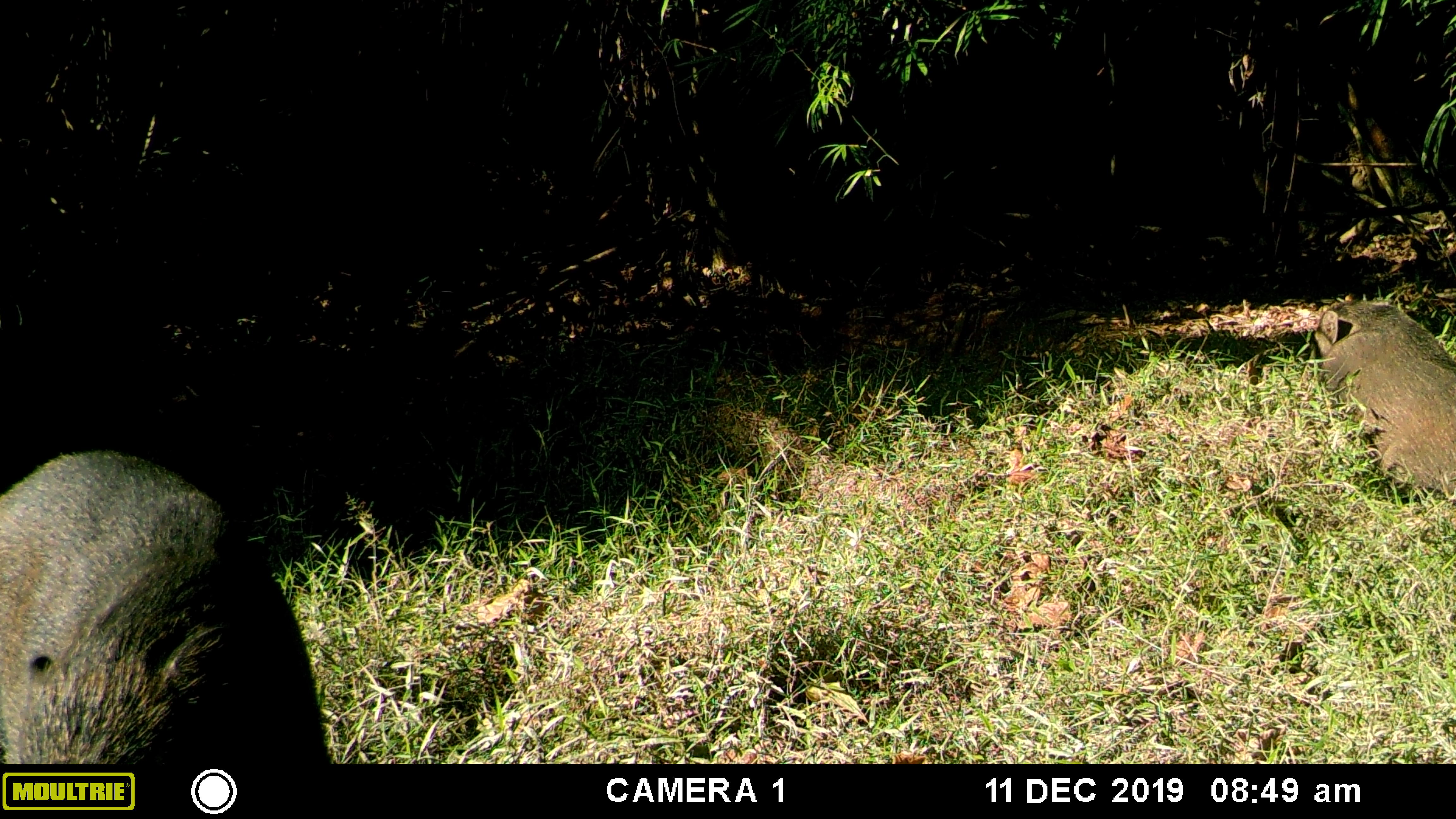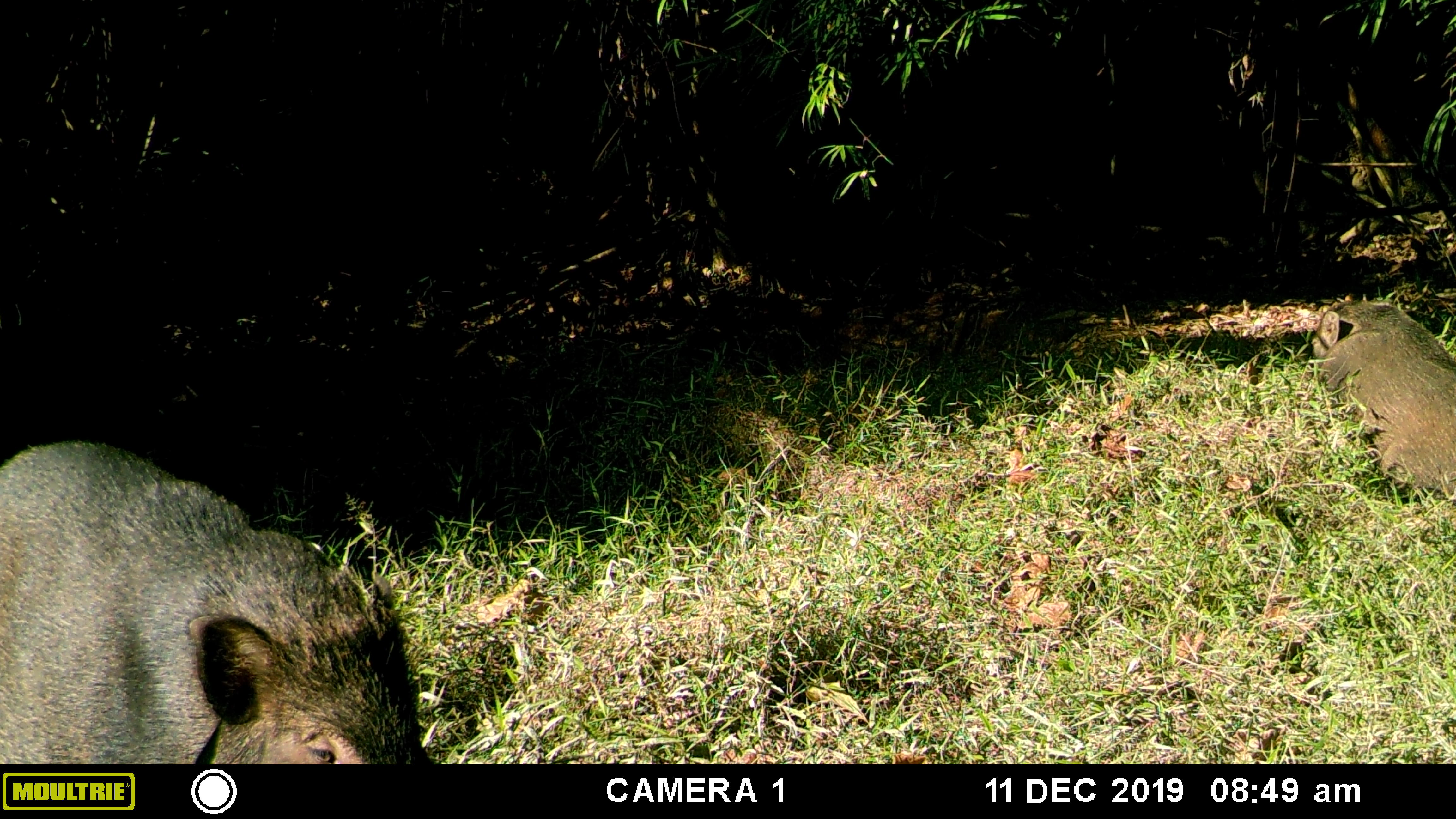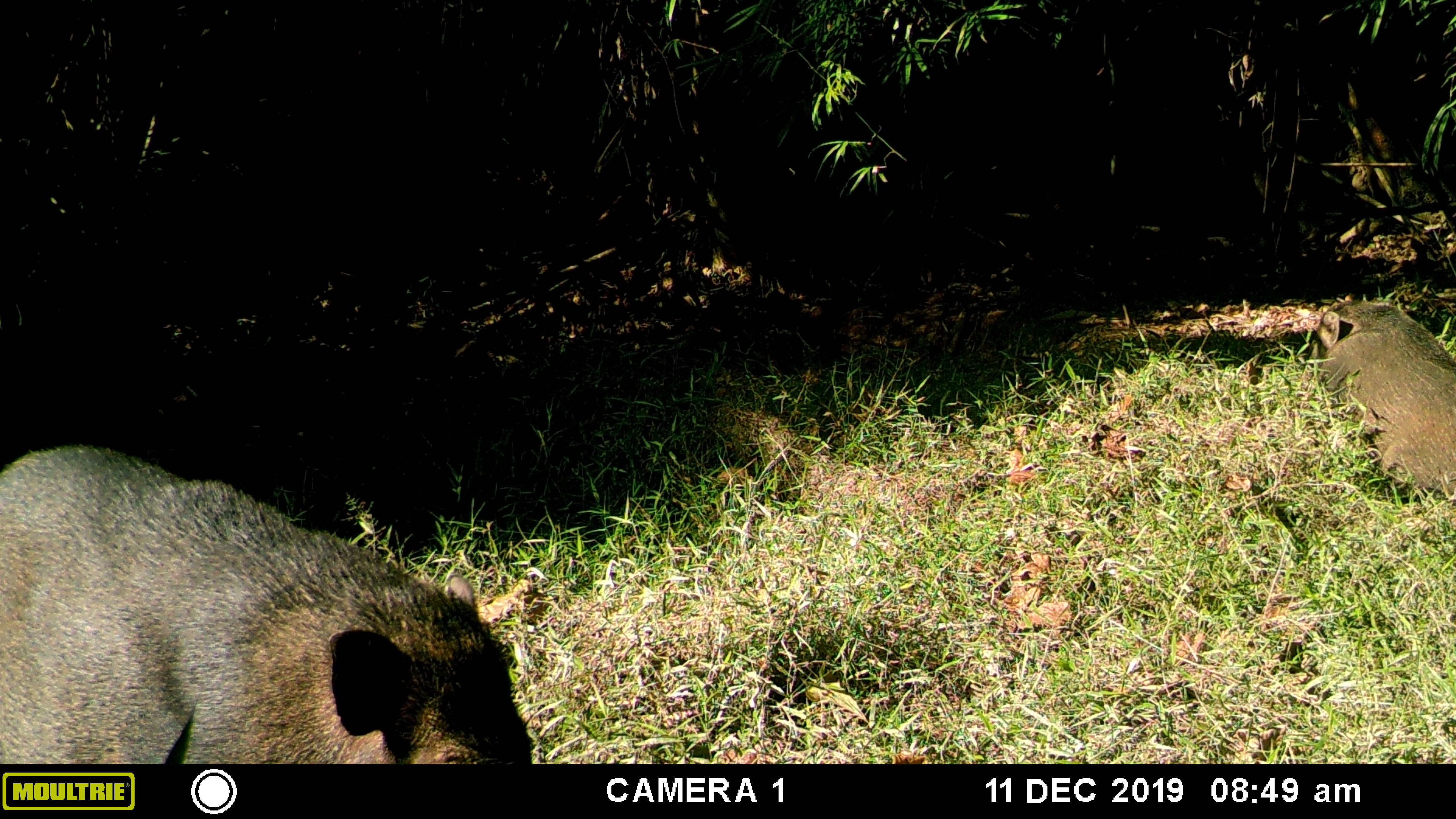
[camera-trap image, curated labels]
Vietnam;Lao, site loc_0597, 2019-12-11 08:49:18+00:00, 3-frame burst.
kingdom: Animalia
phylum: Chordata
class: Mammalia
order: Artiodactyla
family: Suidae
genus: Sus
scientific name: Sus scrofa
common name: eurasian wild pig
Eurasian wild pig (Sus scrofa). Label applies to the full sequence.